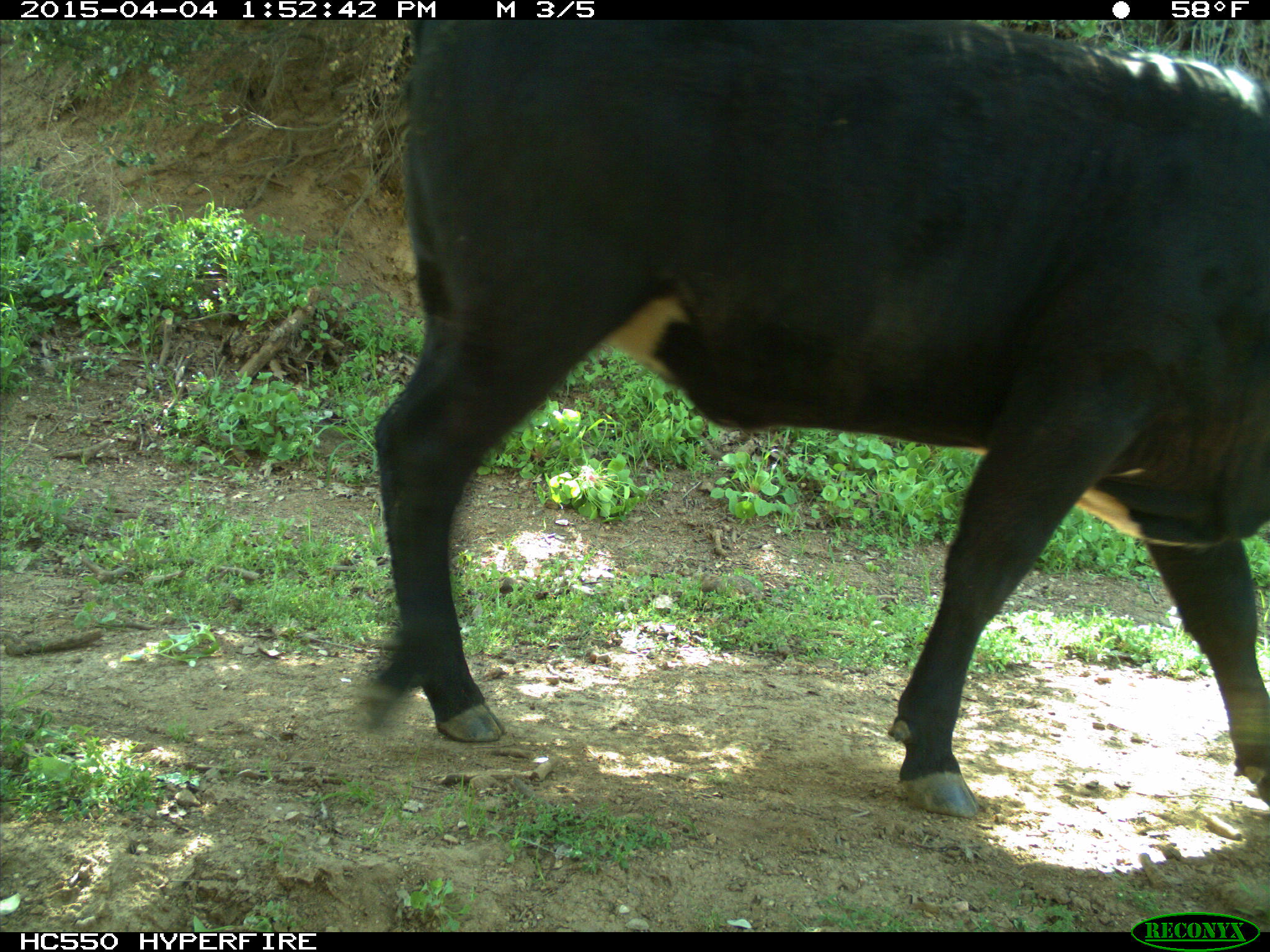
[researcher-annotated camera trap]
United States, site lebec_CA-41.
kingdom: Animalia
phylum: Chordata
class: Mammalia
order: Artiodactyla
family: Bovidae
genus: Bos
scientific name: Bos taurus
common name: domestic cow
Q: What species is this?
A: Bos taurus (domestic cow).